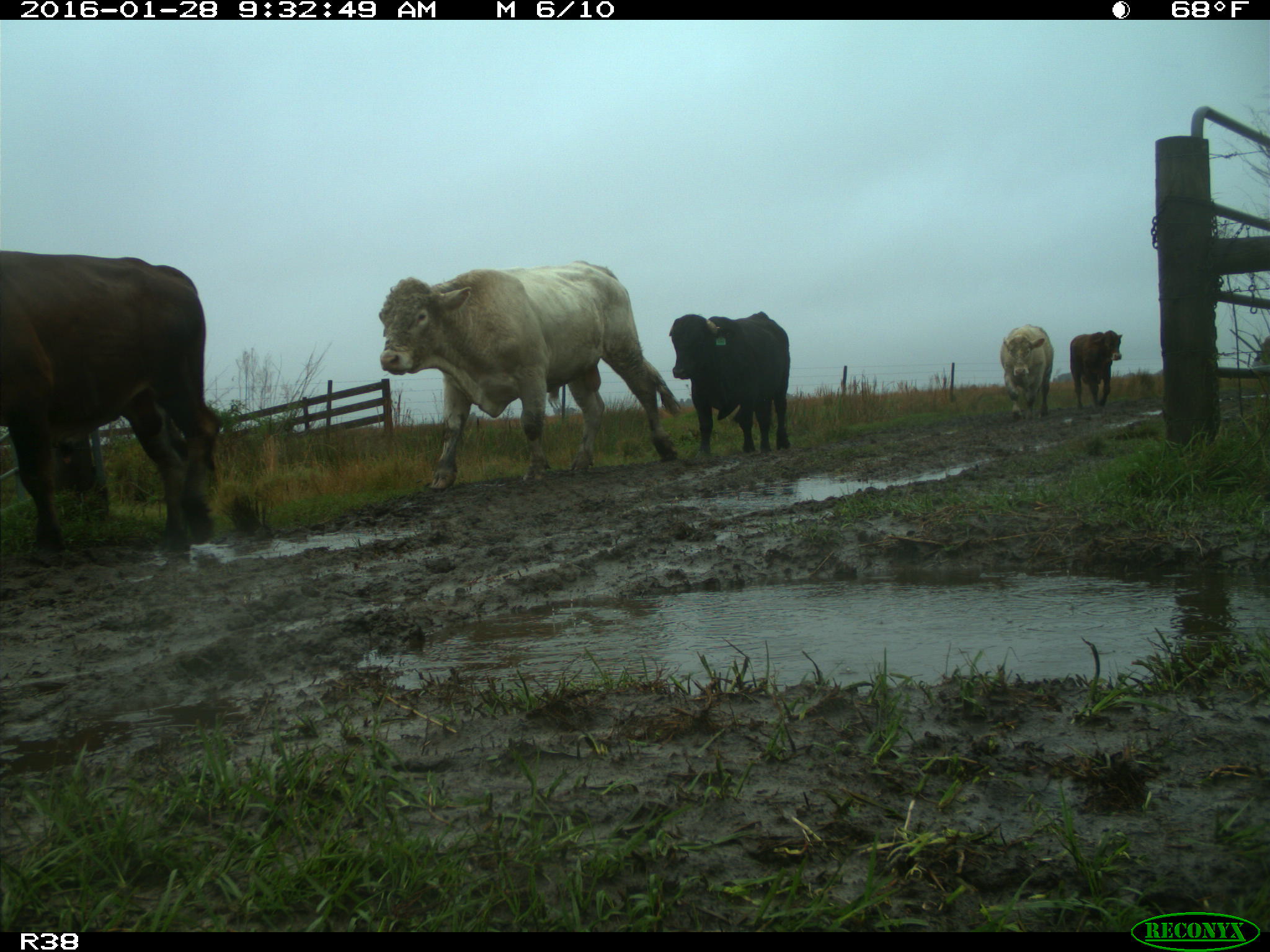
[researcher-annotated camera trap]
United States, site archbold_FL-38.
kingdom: Animalia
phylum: Chordata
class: Mammalia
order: Artiodactyla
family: Bovidae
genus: Bos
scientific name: Bos taurus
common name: domestic cow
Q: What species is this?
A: Bos taurus (domestic cow).